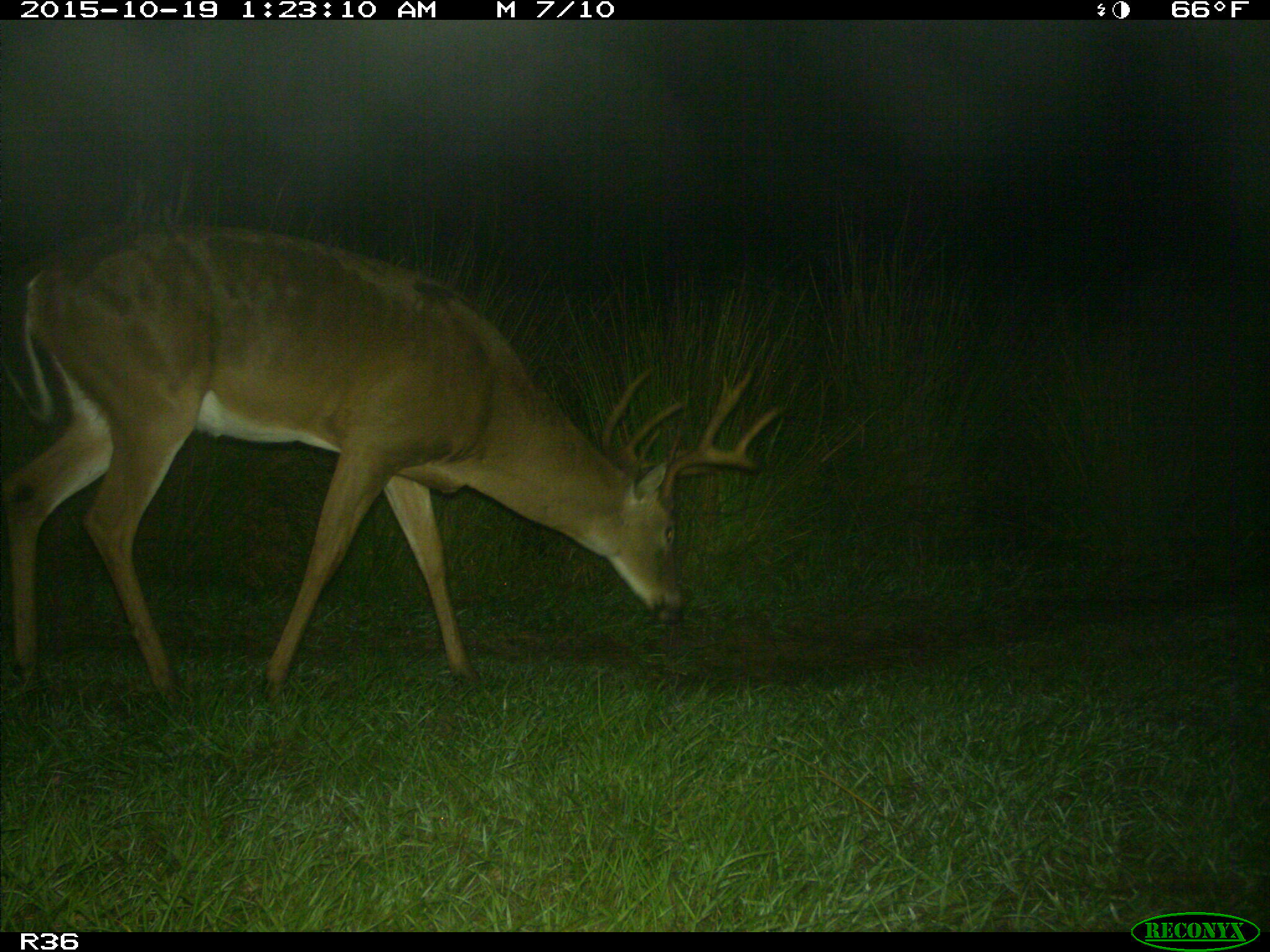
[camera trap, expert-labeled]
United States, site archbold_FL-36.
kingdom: Animalia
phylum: Chordata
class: Mammalia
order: Artiodactyla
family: Cervidae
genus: Odocoileus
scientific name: Odocoileus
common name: deer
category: unidentified deer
Unidentified deer (deer) (Odocoileus).